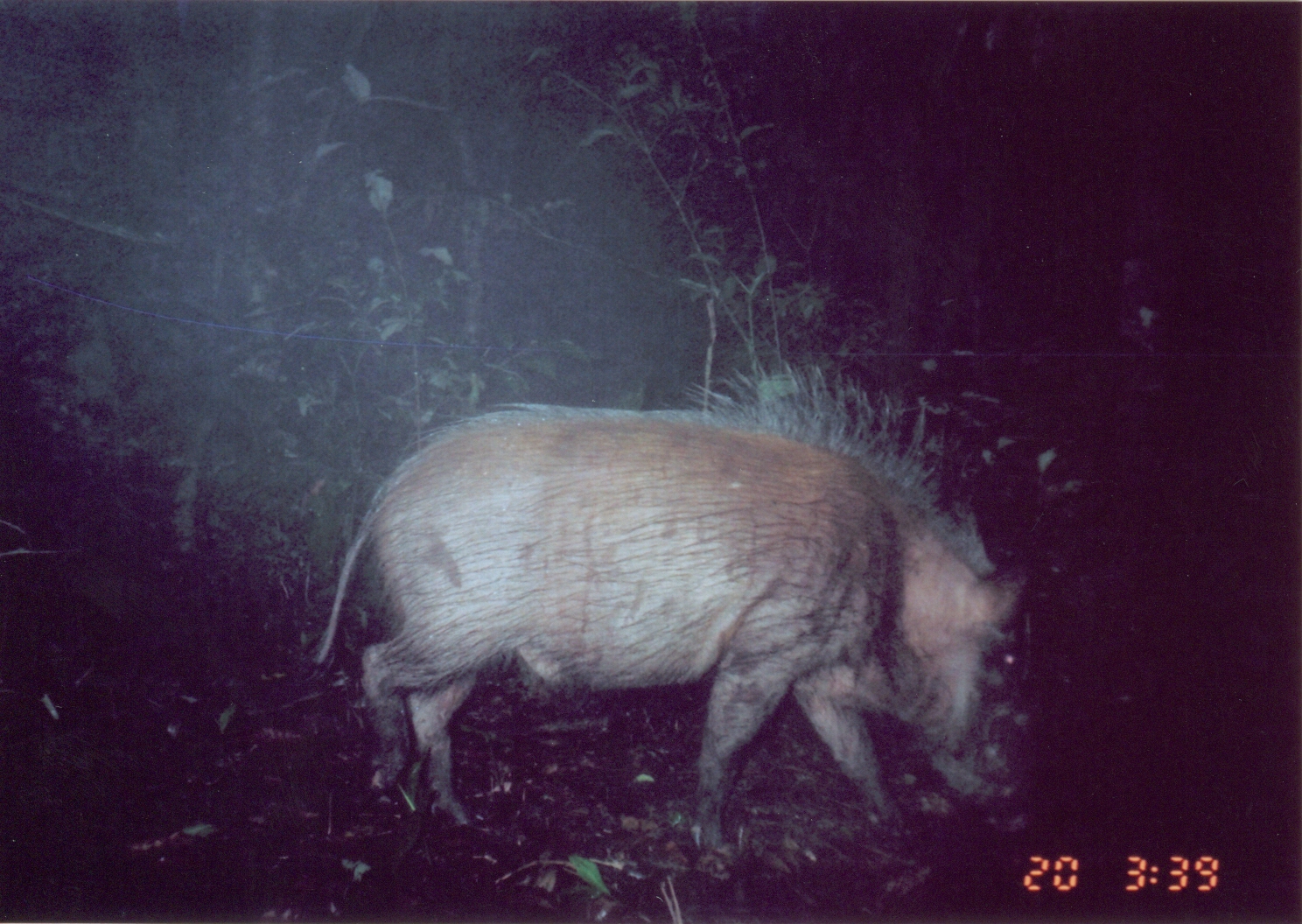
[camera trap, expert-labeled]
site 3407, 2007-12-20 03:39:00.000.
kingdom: Animalia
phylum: Chordata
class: Mammalia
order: Artiodactyla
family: Suidae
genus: Potamochoerus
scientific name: Potamochoerus larvatus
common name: bushpig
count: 1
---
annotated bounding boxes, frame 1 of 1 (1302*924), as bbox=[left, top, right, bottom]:
potamochoerus larvatus: bbox=[299, 359, 1036, 868]